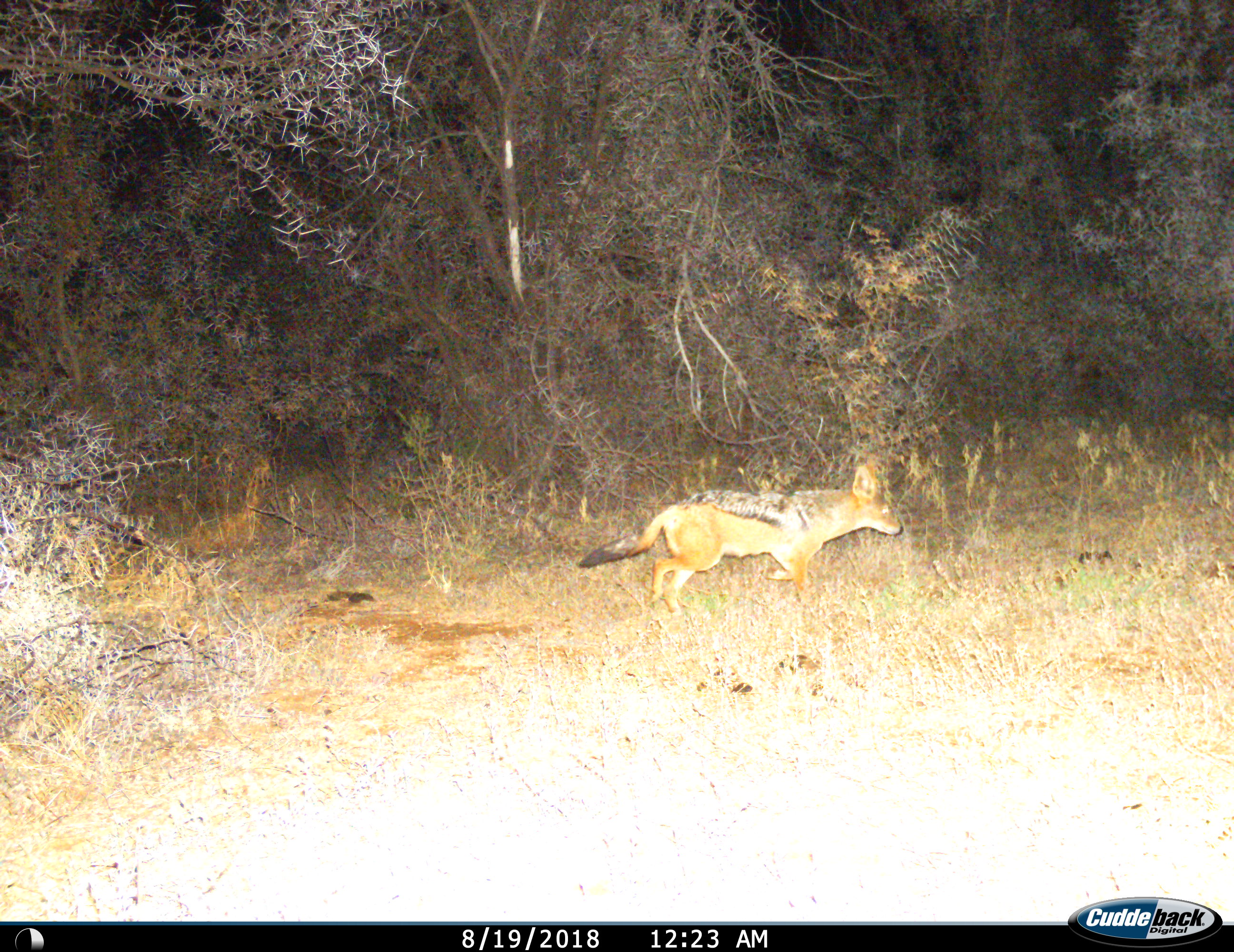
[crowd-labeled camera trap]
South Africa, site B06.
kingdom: Animalia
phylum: Chordata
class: Mammalia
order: Carnivora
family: Canidae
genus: Lupulella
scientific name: Lupulella mesomelas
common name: black-backed jackal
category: jackalblackbacked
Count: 1.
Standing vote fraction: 0%.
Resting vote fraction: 0%.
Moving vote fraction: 100%.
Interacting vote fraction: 0%.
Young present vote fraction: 0%.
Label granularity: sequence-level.